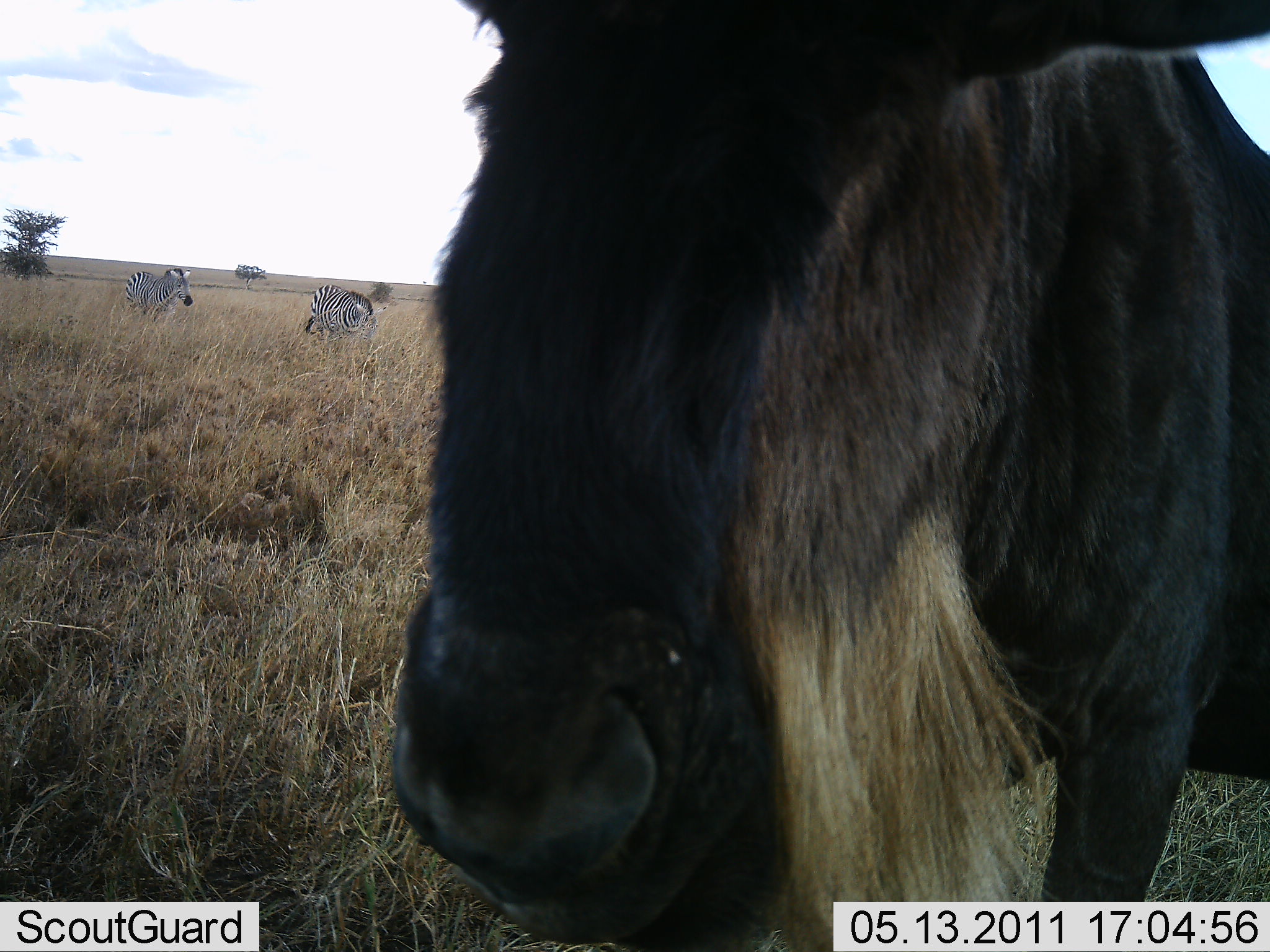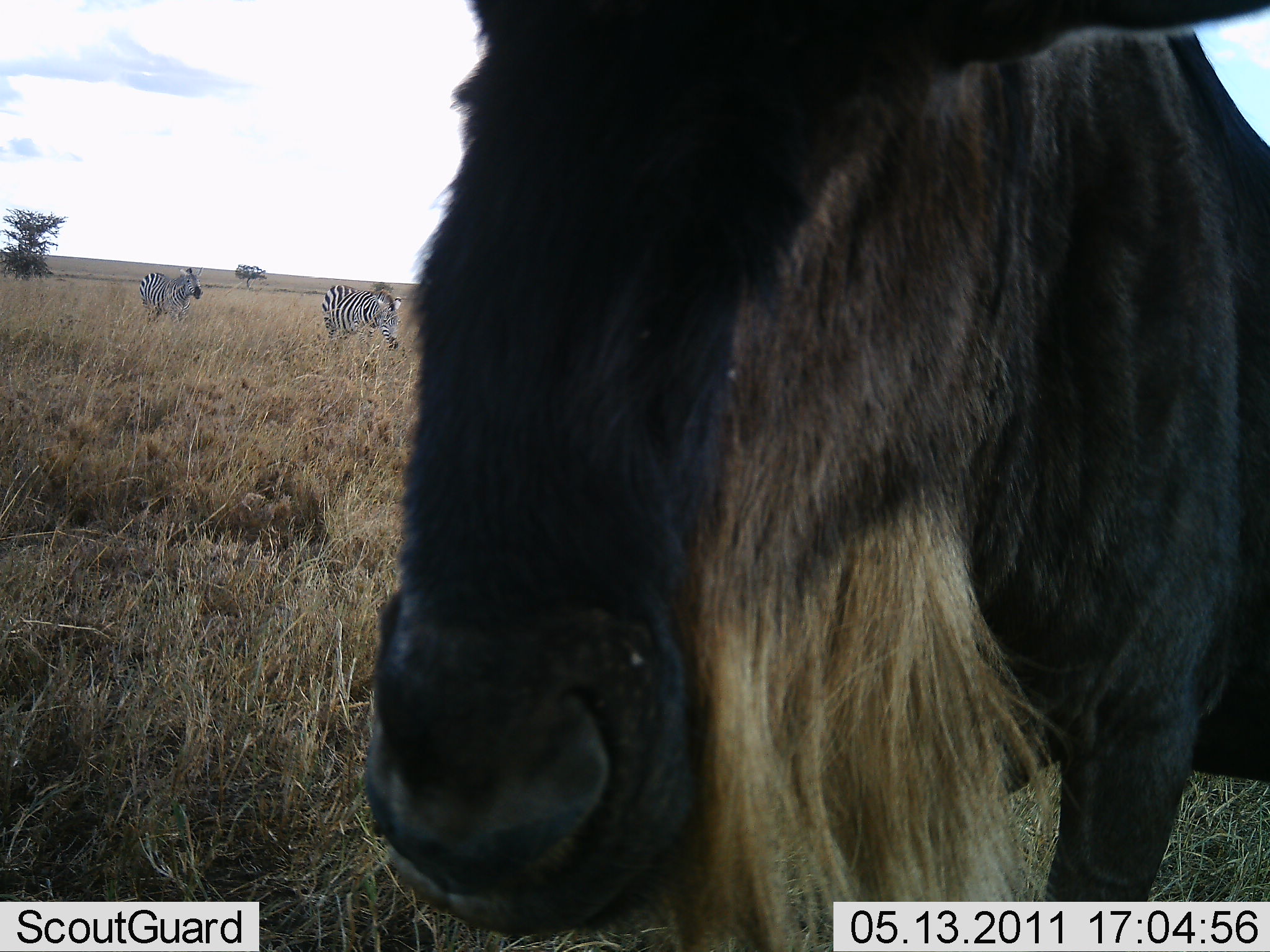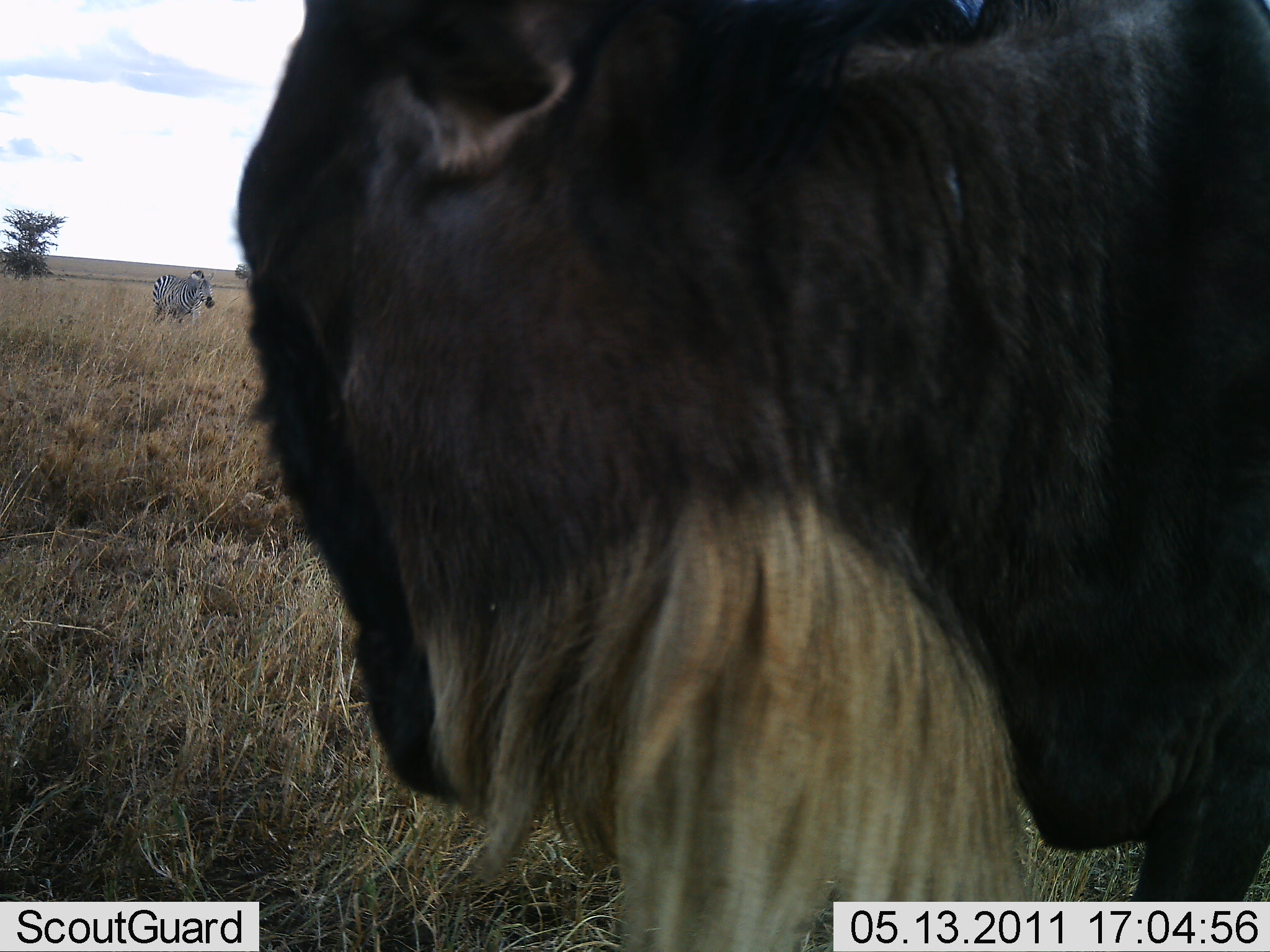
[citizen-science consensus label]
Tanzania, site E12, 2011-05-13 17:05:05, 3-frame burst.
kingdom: Animalia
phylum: Chordata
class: Mammalia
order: Artiodactyla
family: Bovidae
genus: Connochaetes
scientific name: Connochaetes taurinus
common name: blue wildebeest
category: wildebeest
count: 1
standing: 100%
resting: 0%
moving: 6%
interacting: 0%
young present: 0%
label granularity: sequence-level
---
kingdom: Animalia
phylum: Chordata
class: Mammalia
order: Perissodactyla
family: Equidae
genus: Equus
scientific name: Equus quagga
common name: plains zebra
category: zebra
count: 2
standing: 62%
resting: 0%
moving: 38%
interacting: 0%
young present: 0%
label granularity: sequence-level